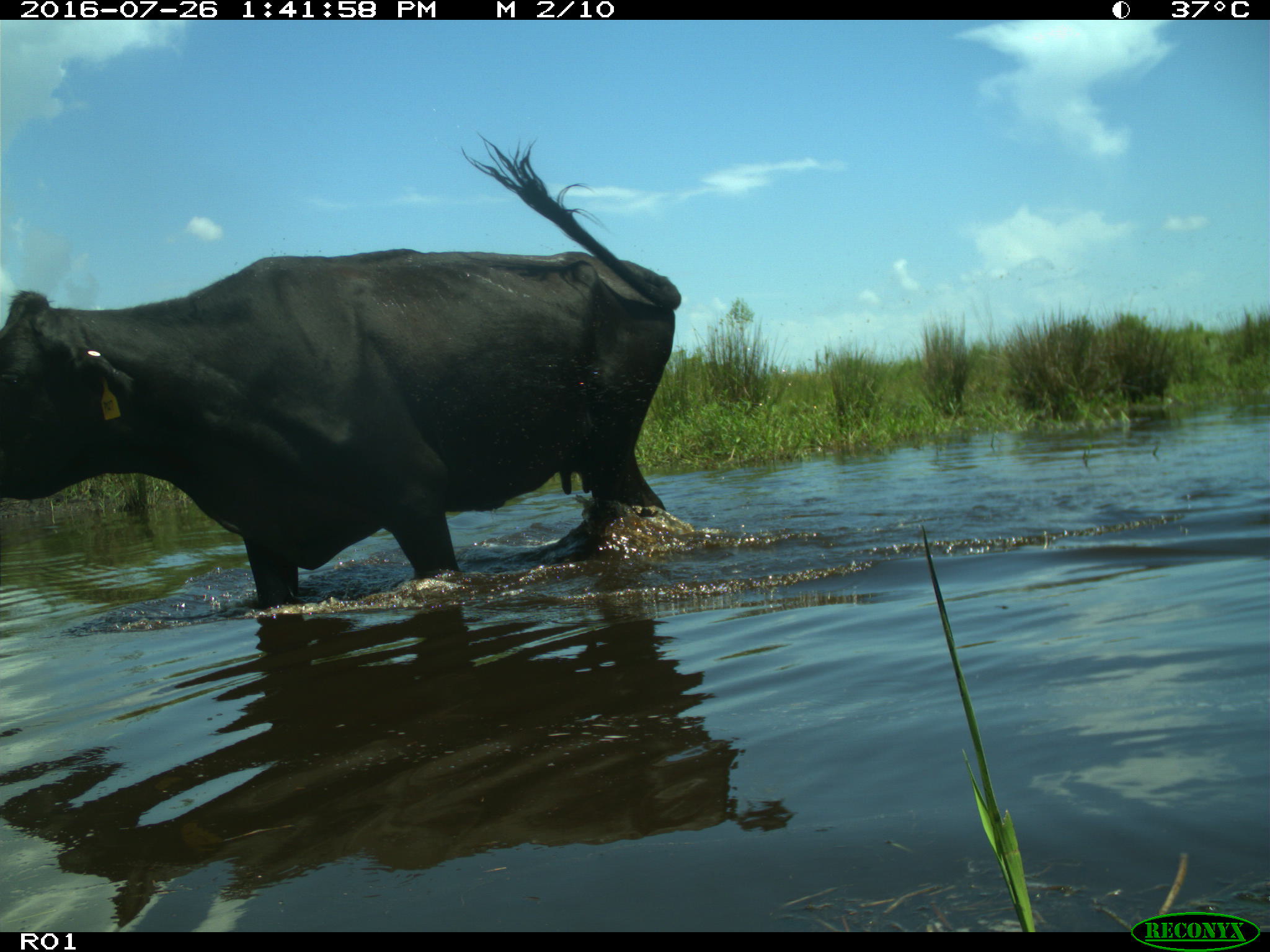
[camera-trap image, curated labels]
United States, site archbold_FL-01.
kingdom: Animalia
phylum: Chordata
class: Mammalia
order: Artiodactyla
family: Bovidae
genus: Bos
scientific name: Bos taurus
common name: domestic cow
Bos taurus (domestic cow).